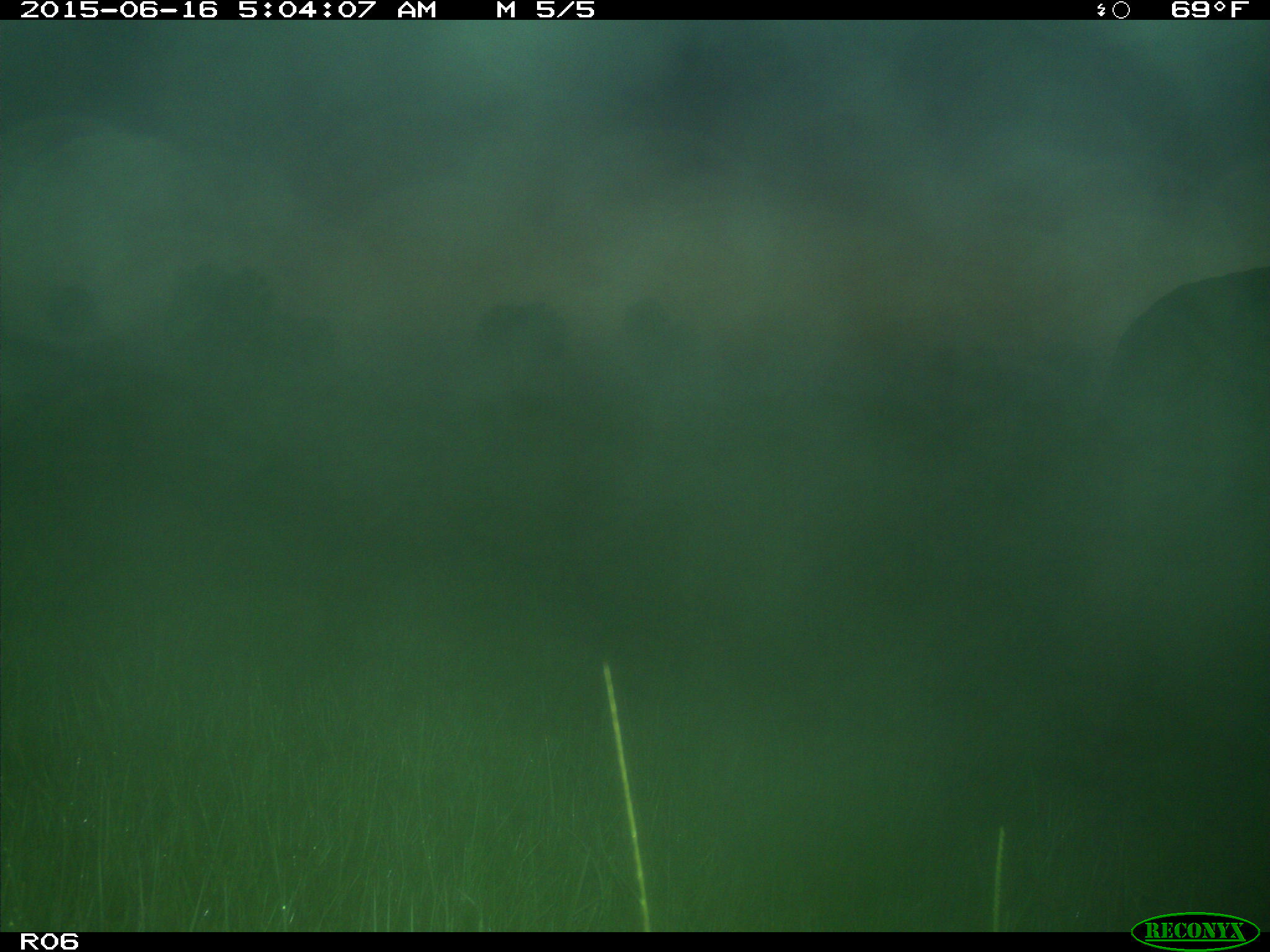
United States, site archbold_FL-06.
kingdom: Animalia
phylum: Chordata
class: Mammalia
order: Artiodactyla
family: Bovidae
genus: Bos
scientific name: Bos taurus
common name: domestic cow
Bos taurus (domestic cow).